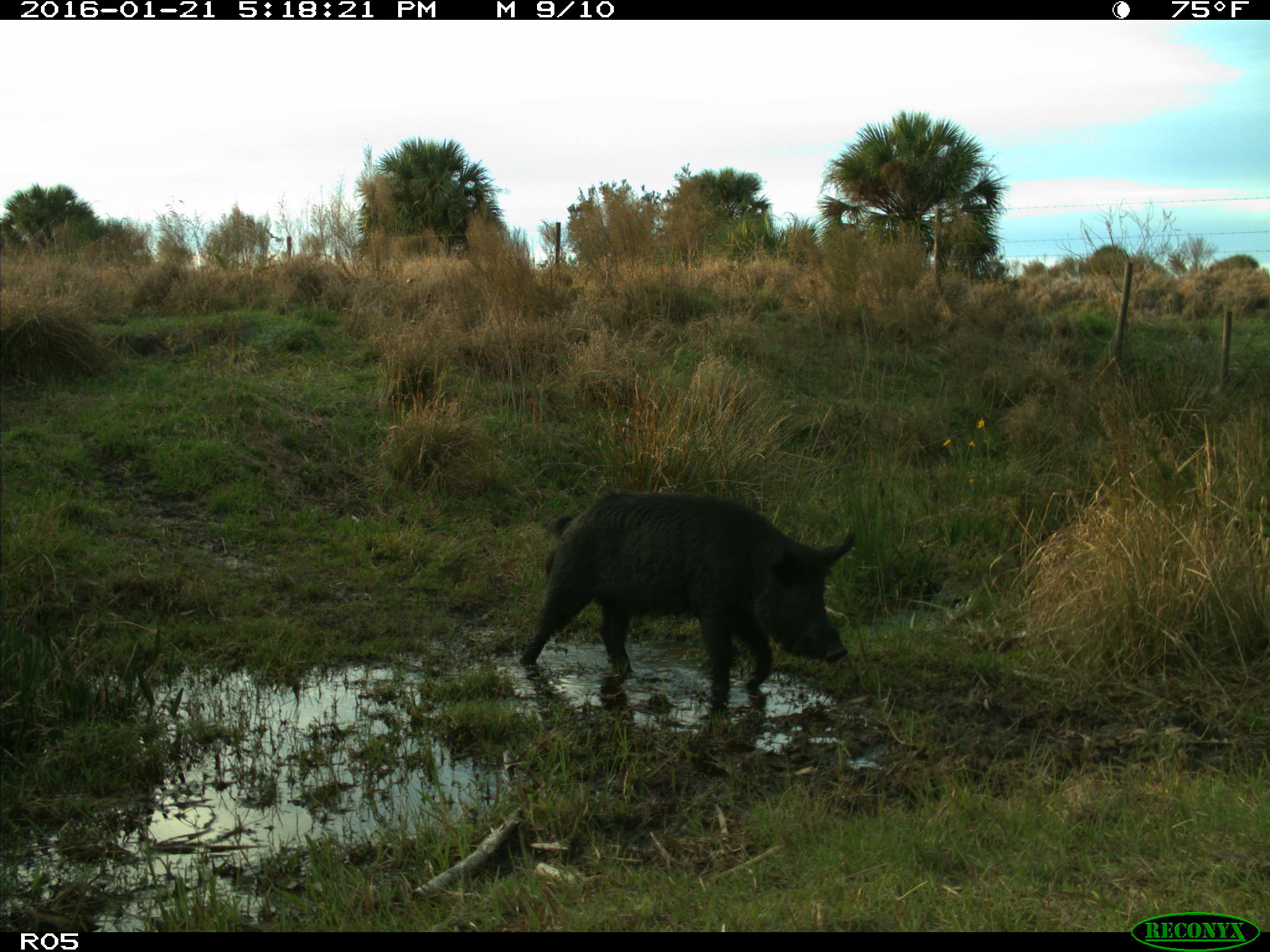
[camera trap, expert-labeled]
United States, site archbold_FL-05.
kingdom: Animalia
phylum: Chordata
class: Mammalia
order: Artiodactyla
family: Suidae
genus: Sus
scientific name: Sus scrofa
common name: wild boar